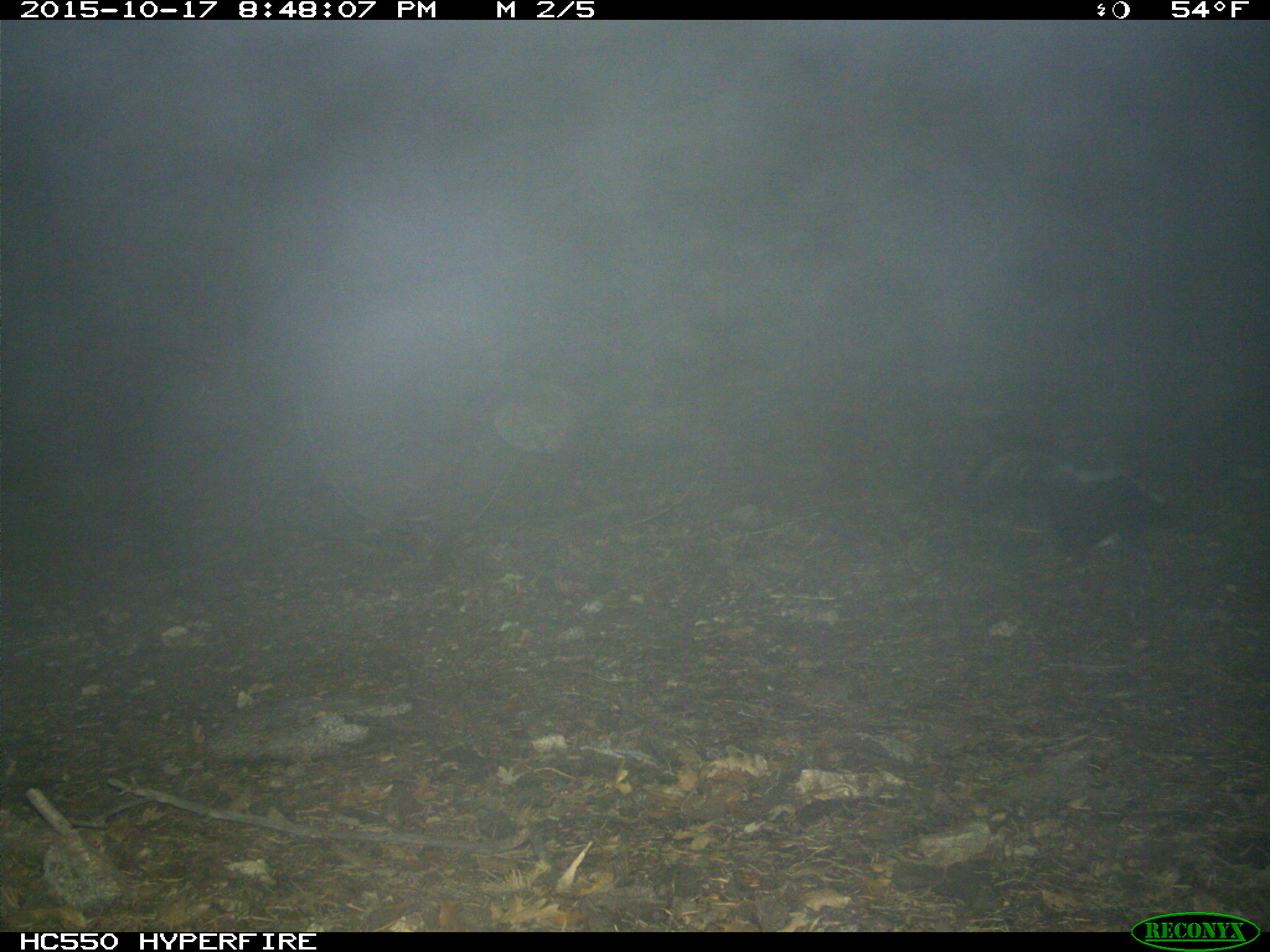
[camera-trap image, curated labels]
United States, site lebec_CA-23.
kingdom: Animalia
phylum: Chordata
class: Mammalia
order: Carnivora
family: Mephitidae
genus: Mephitis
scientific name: Mephitis mephitis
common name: striped skunk